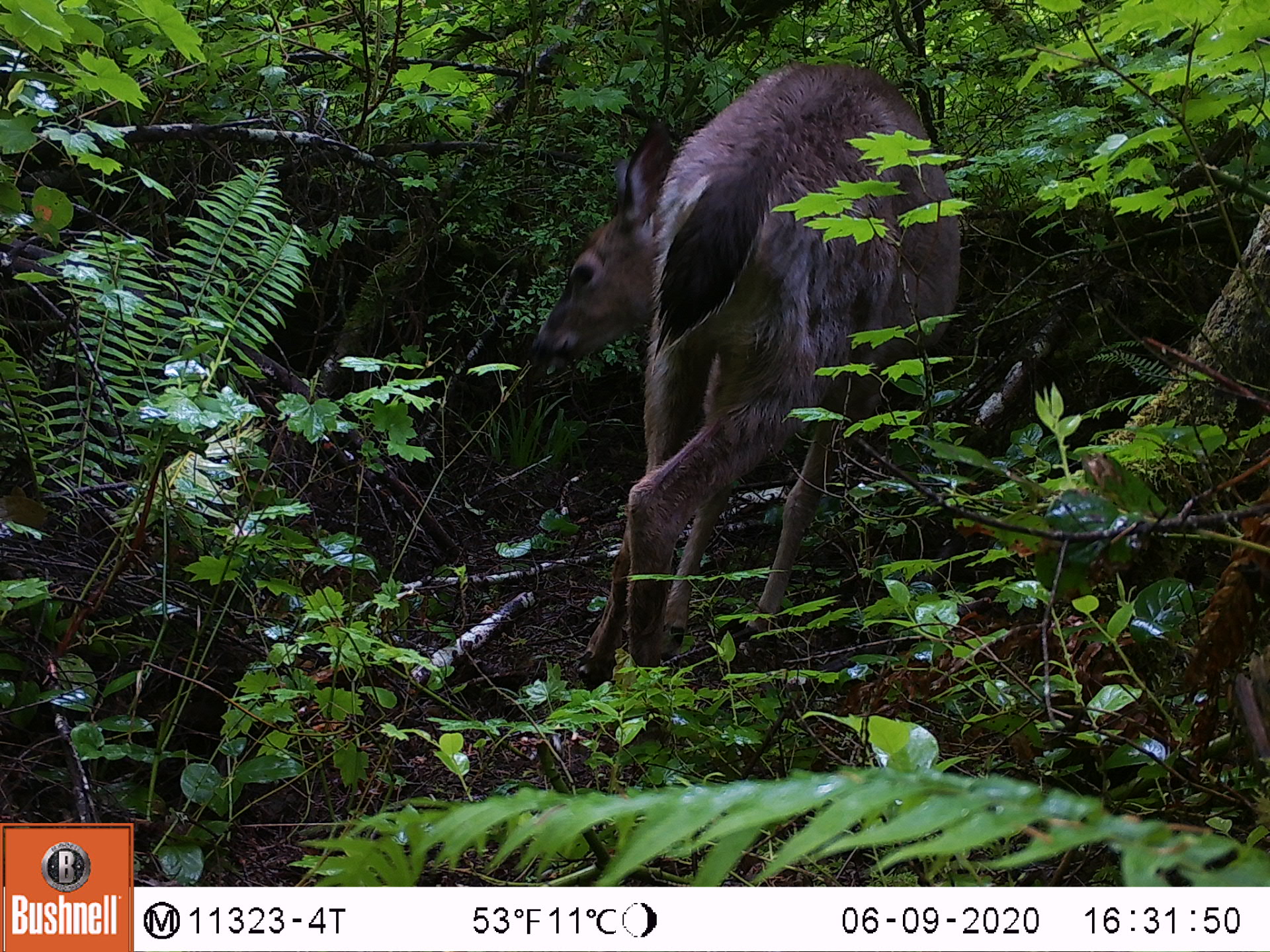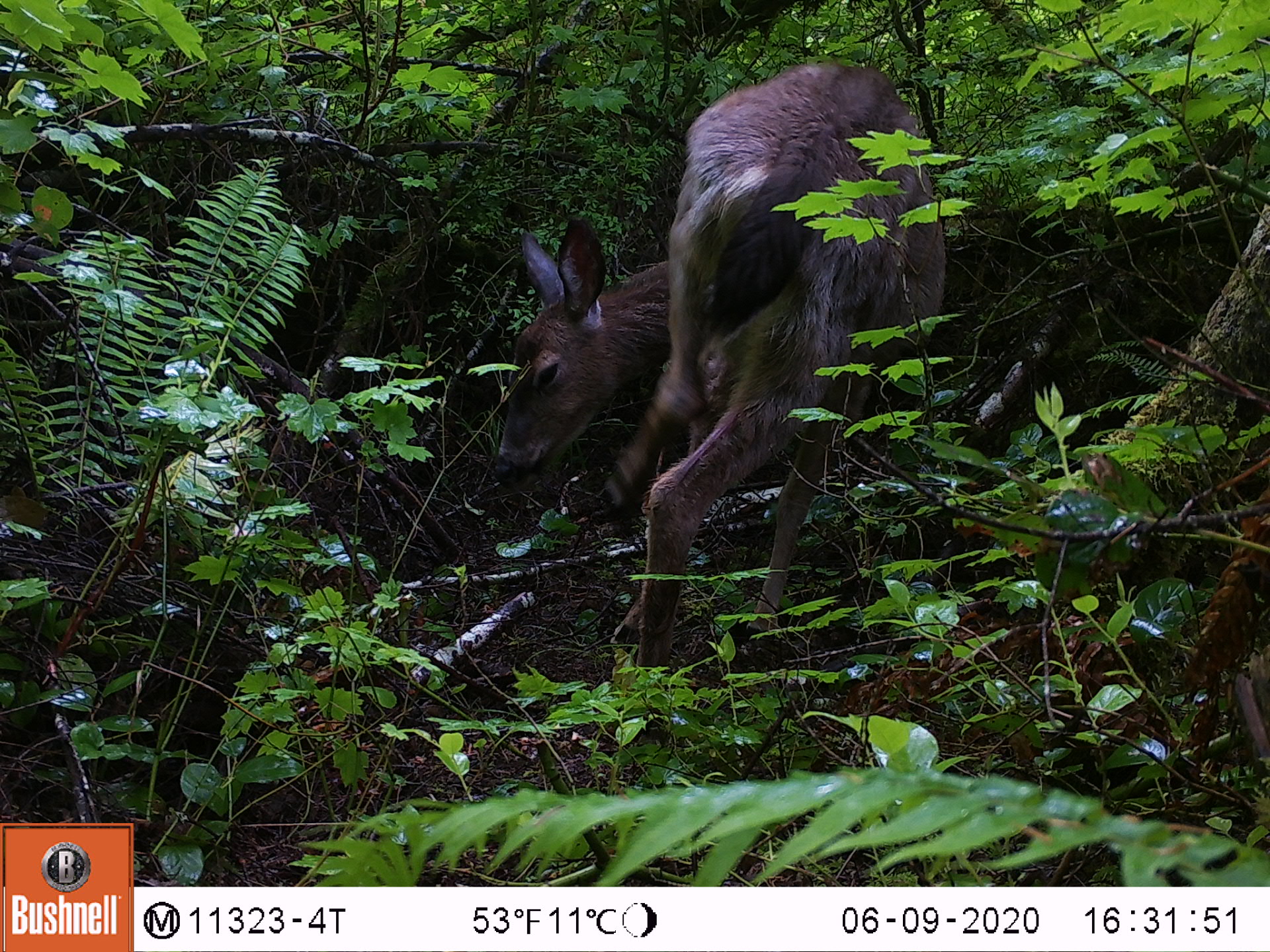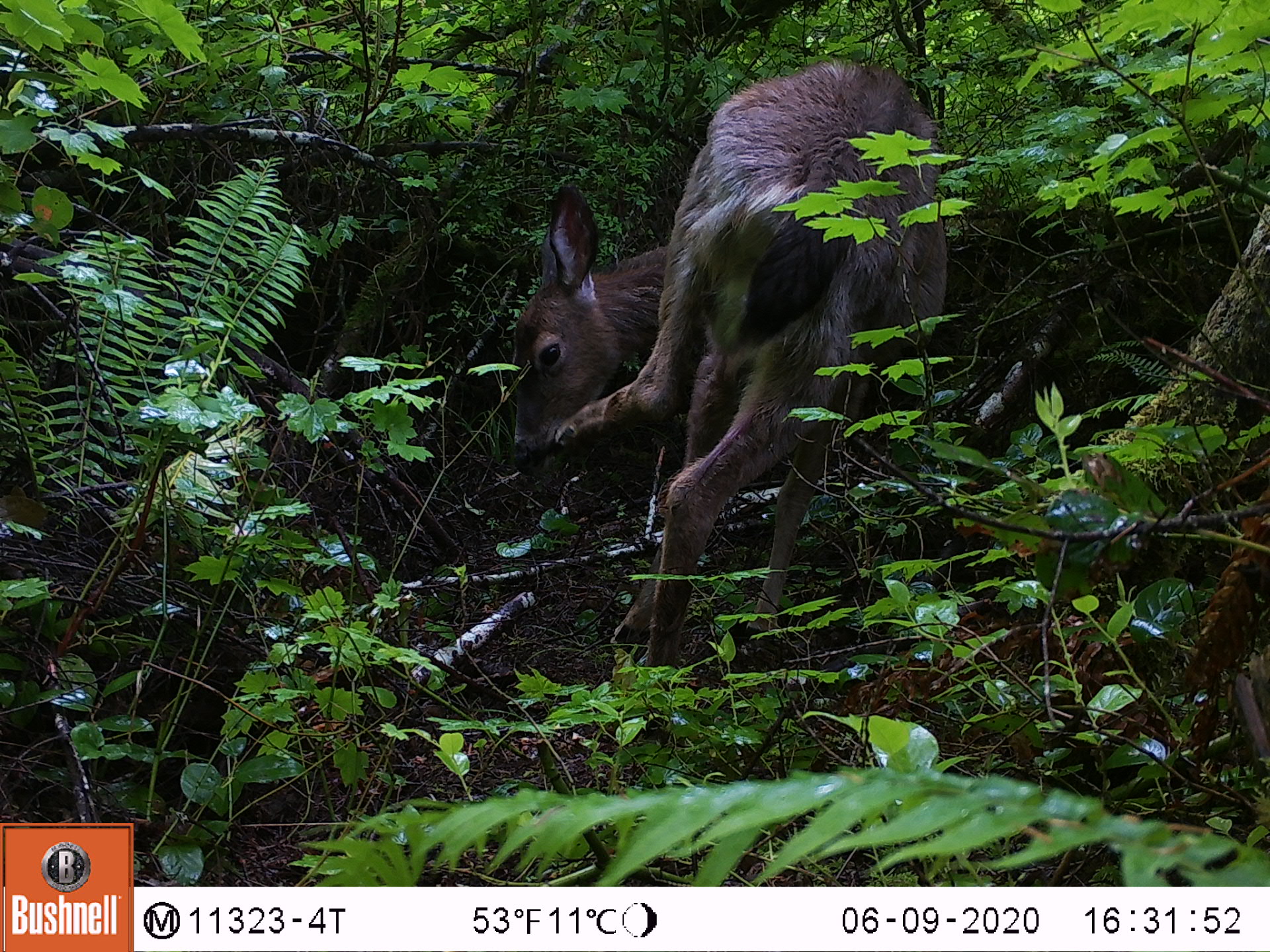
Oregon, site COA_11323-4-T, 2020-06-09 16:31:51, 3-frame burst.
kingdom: Animalia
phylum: Chordata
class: Mammalia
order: Artiodactyla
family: Cervidae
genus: Odocoileus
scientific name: Odocoileus hemionus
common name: black-tailed deer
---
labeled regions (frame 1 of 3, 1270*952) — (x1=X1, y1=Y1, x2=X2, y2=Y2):
black-tailed deer: (x1=527, y1=49, x2=975, y2=686)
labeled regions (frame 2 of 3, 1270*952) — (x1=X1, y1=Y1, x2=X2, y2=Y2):
black-tailed deer: (x1=486, y1=53, x2=964, y2=671)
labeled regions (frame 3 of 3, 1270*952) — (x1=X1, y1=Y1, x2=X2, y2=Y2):
black-tailed deer: (x1=494, y1=45, x2=971, y2=653)